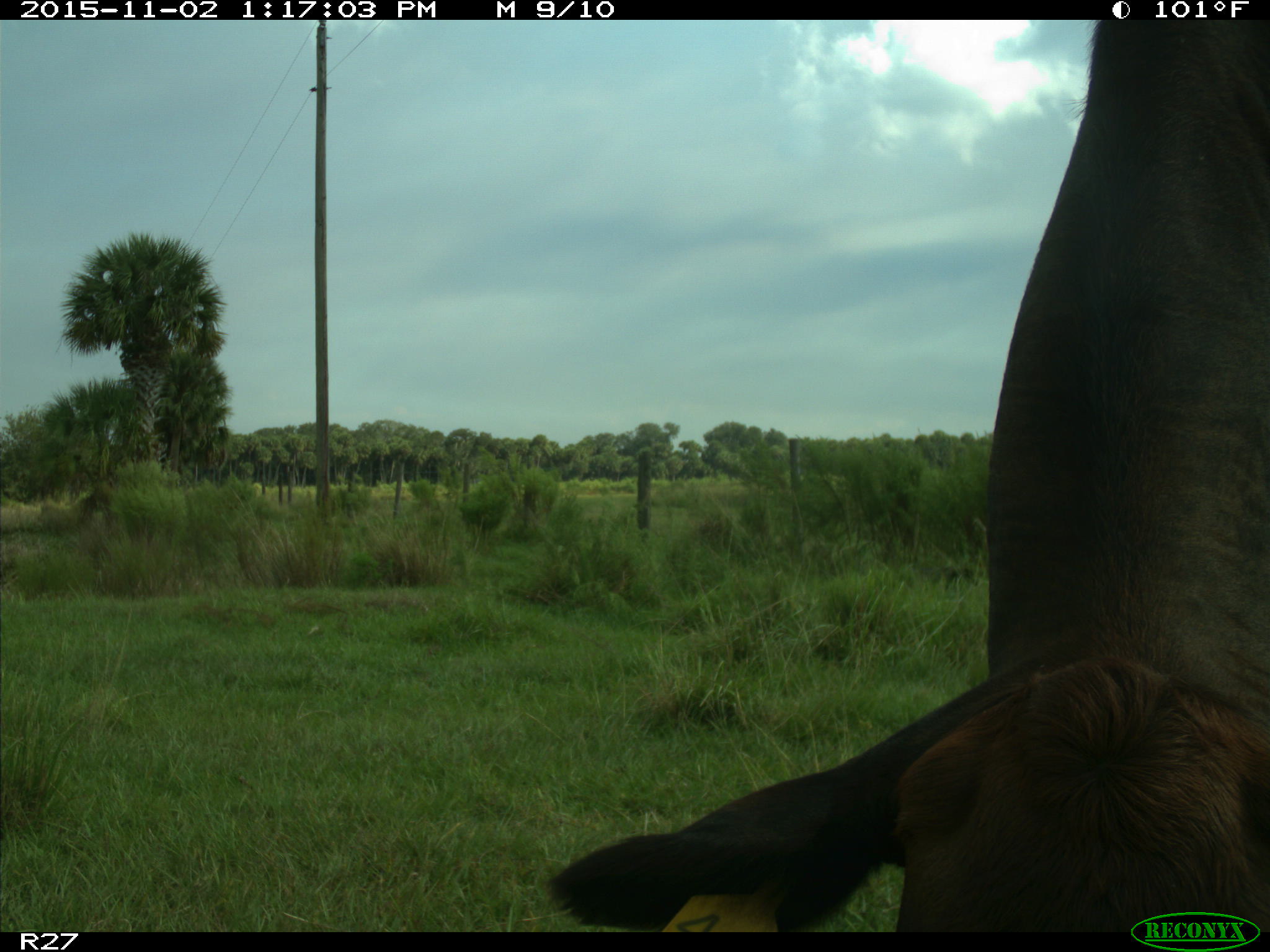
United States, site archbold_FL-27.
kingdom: Animalia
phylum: Chordata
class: Mammalia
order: Artiodactyla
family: Bovidae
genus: Bos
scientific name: Bos taurus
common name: domestic cow